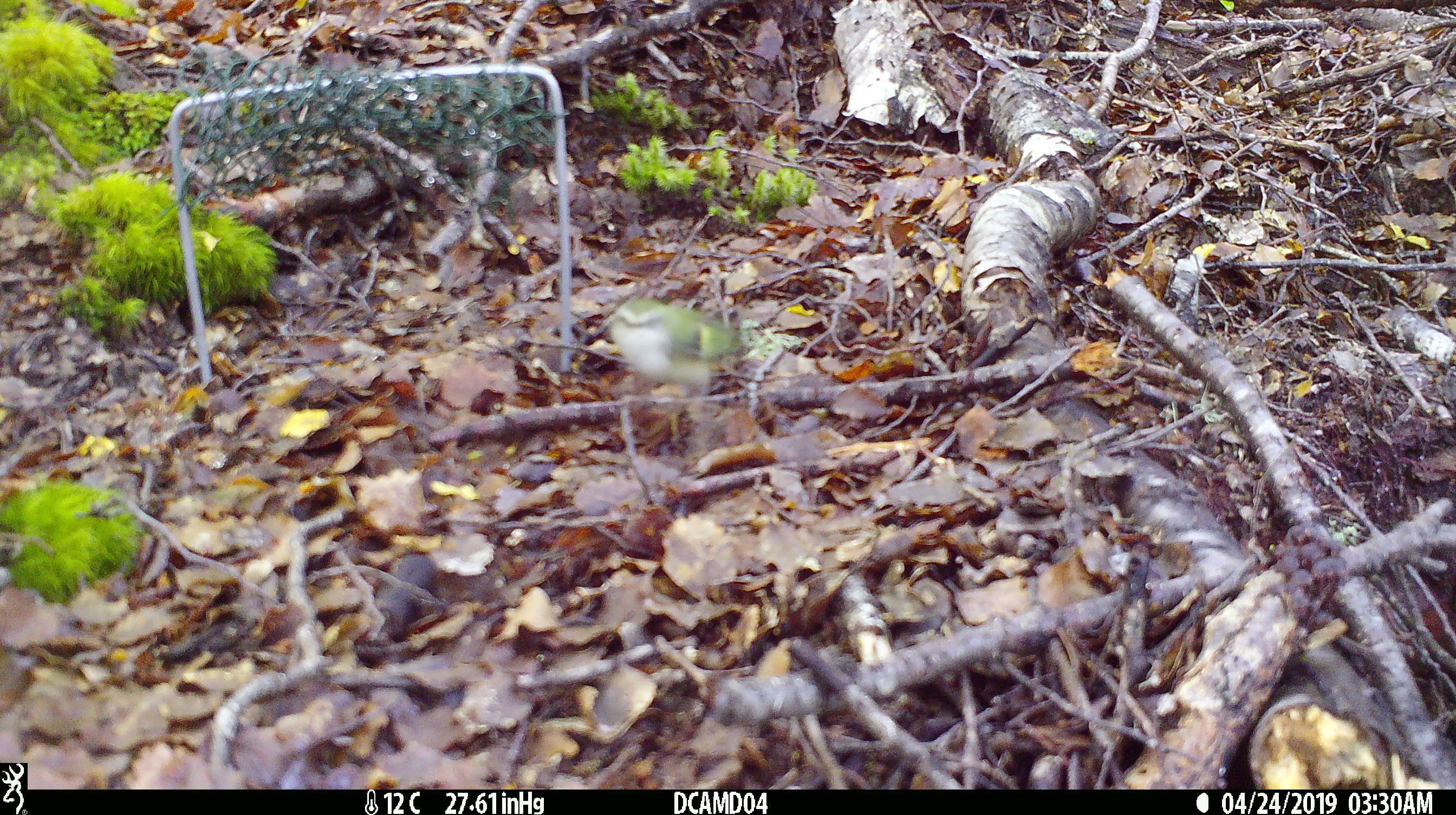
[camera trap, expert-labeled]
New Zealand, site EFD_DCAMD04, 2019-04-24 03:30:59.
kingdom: Animalia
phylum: Chordata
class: Aves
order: Passeriformes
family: Acanthisittidae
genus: Acanthisitta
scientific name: Acanthisitta chloris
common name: rifleman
Rifleman (Acanthisitta chloris).